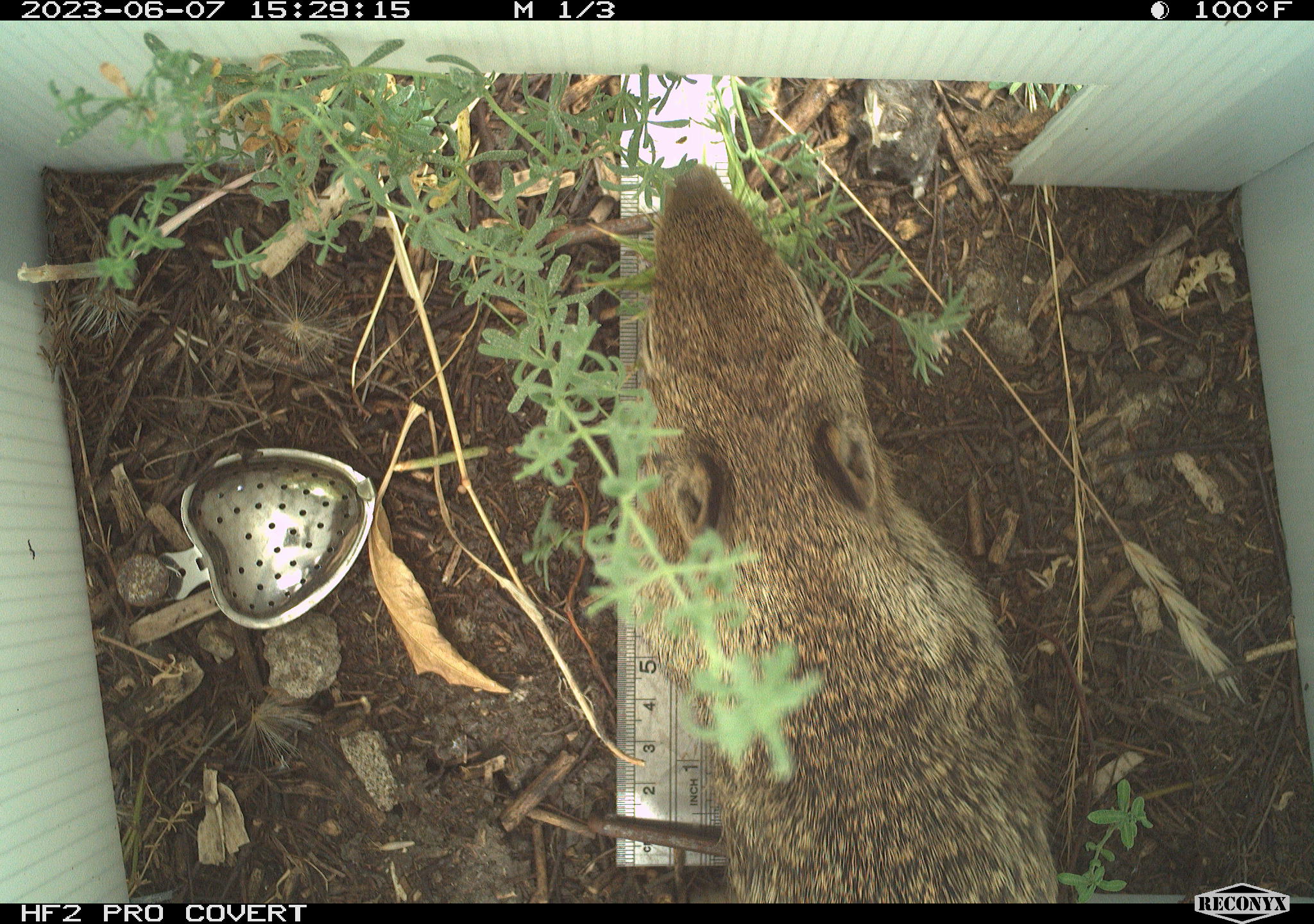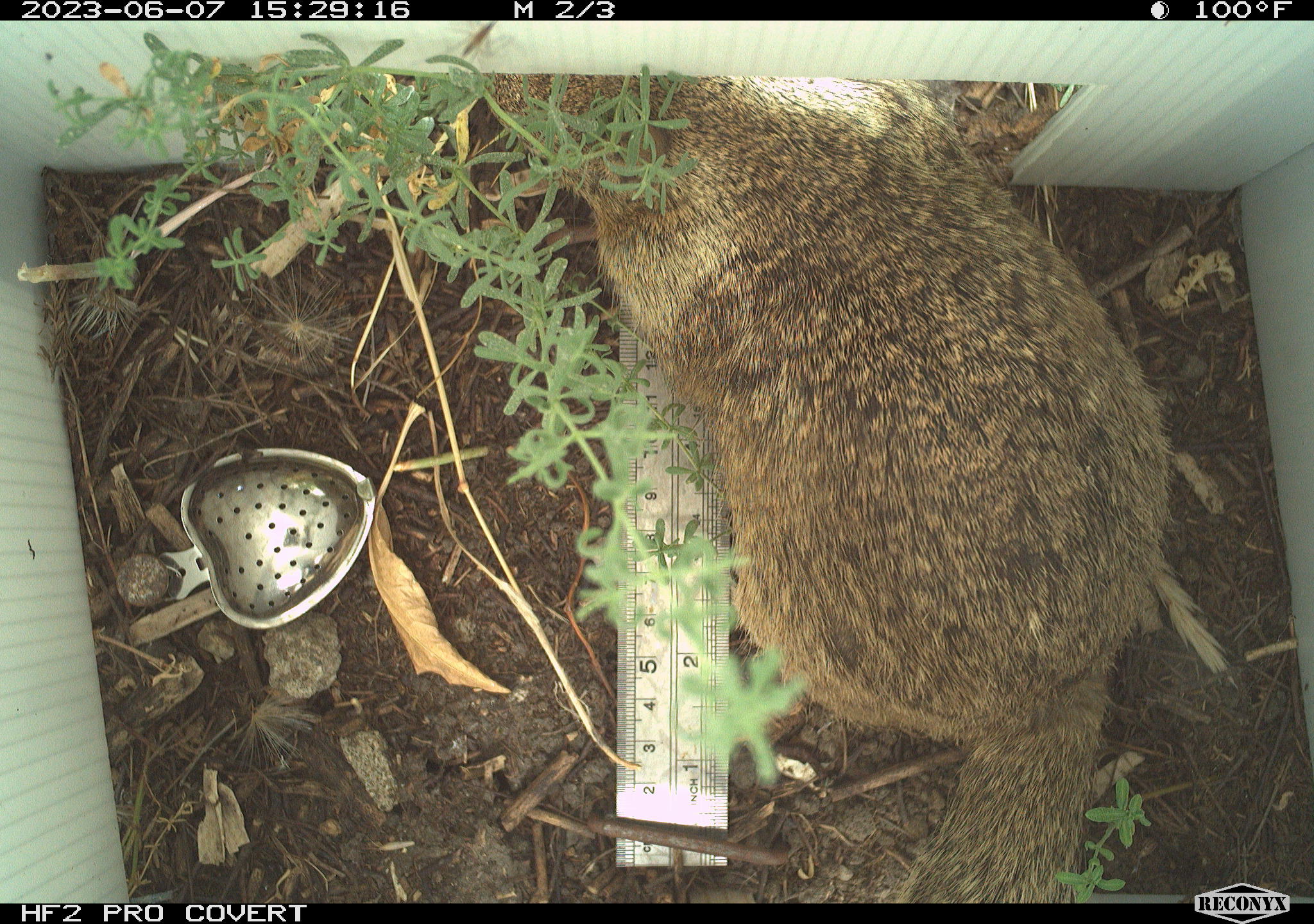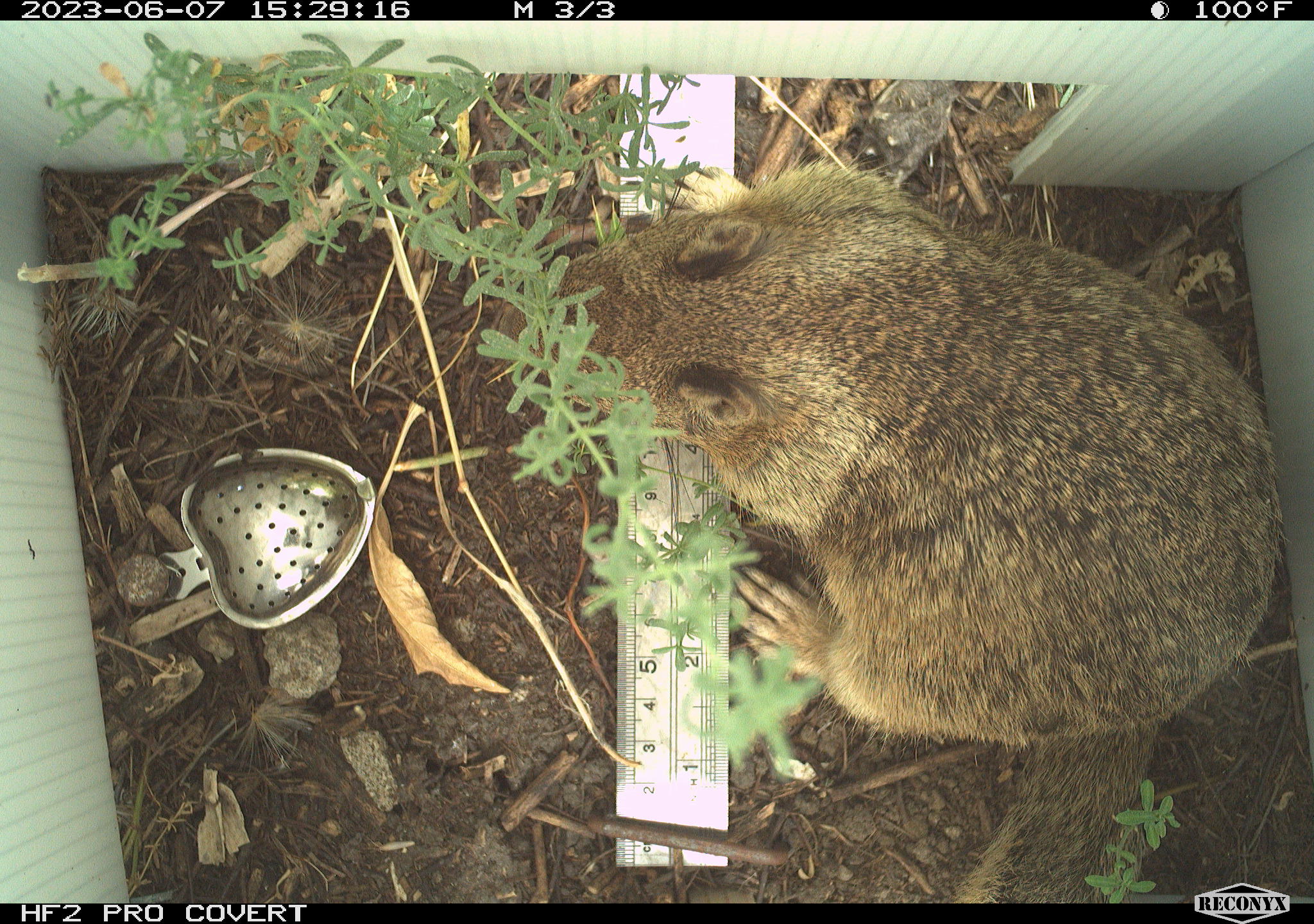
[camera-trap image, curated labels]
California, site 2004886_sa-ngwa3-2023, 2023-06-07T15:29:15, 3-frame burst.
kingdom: Animalia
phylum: Chordata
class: Mammalia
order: Rodentia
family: Sciuridae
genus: Otospermophilus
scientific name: Otospermophilus beecheyi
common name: california ground squirrel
California ground squirrel (Otospermophilus beecheyi).